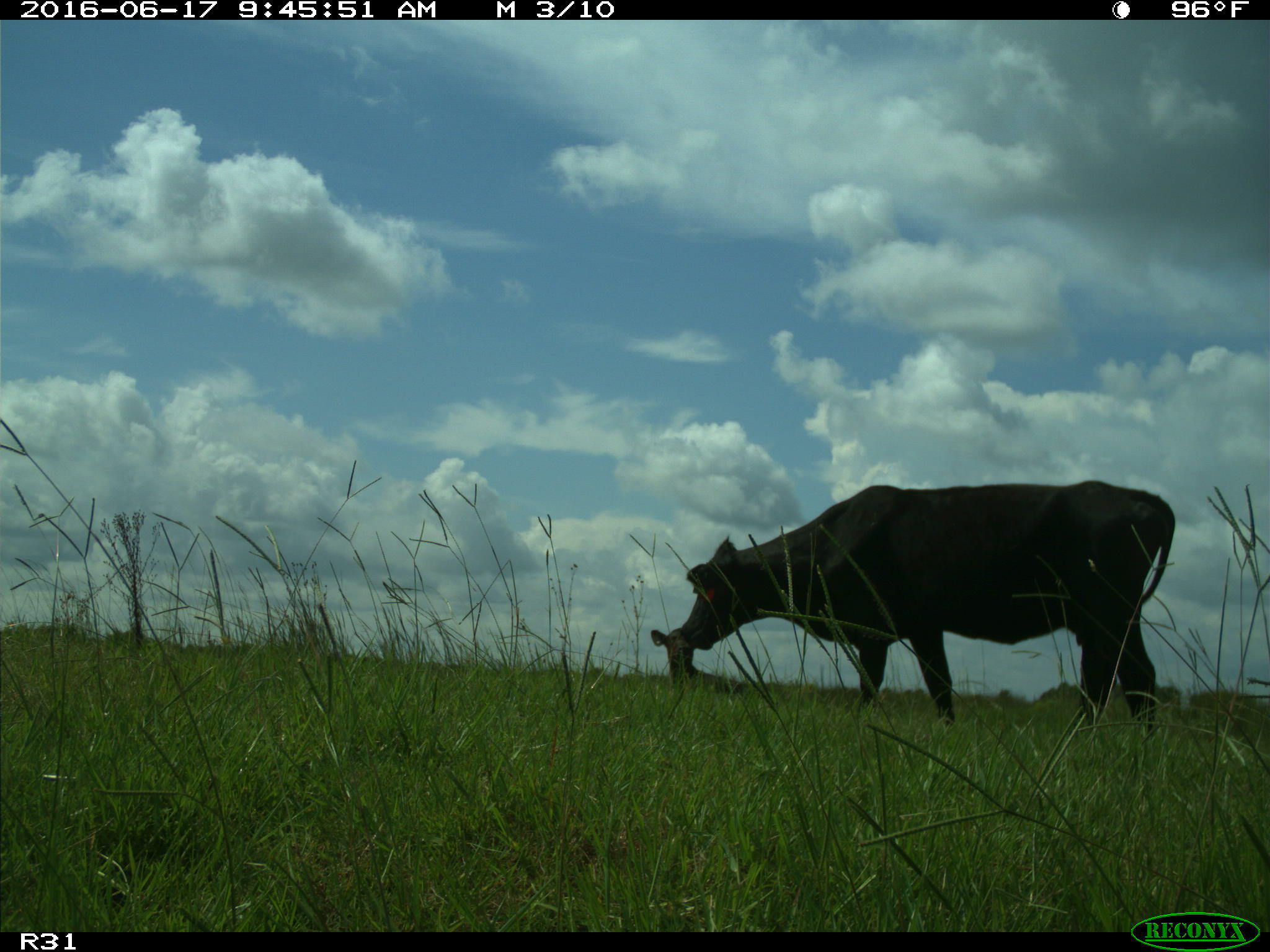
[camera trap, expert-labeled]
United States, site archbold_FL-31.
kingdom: Animalia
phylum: Chordata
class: Mammalia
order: Artiodactyla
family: Bovidae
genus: Bos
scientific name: Bos taurus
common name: domestic cow